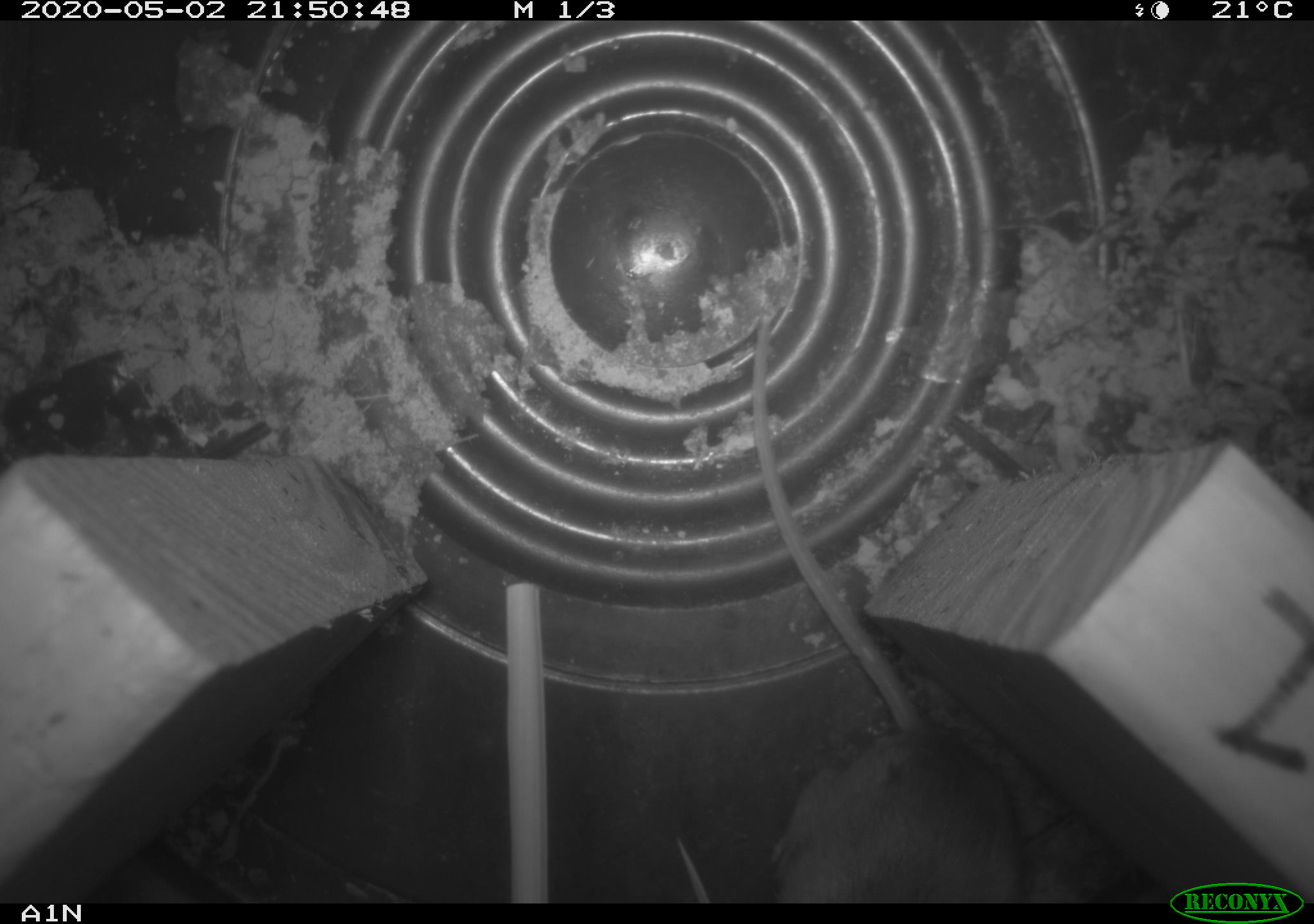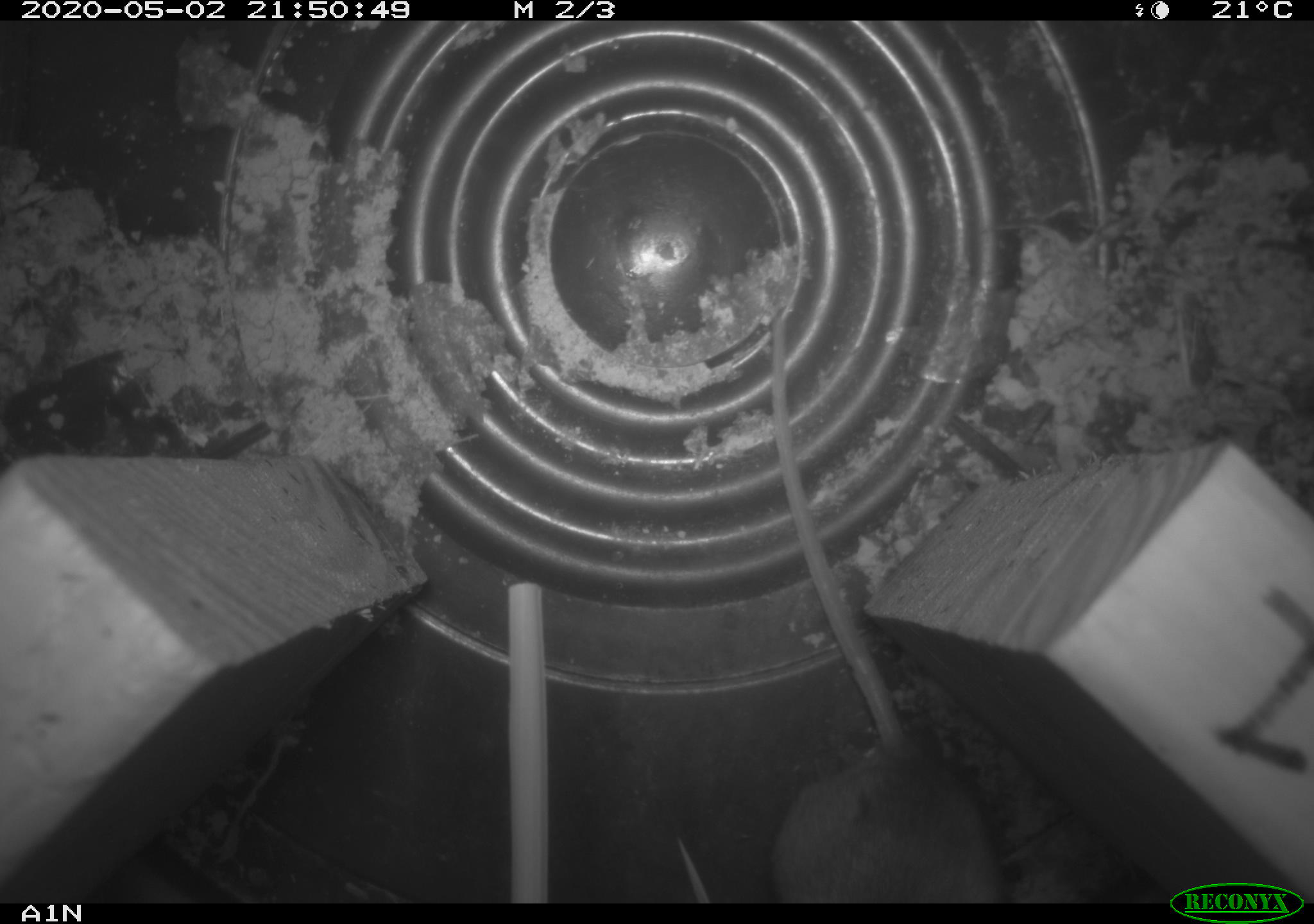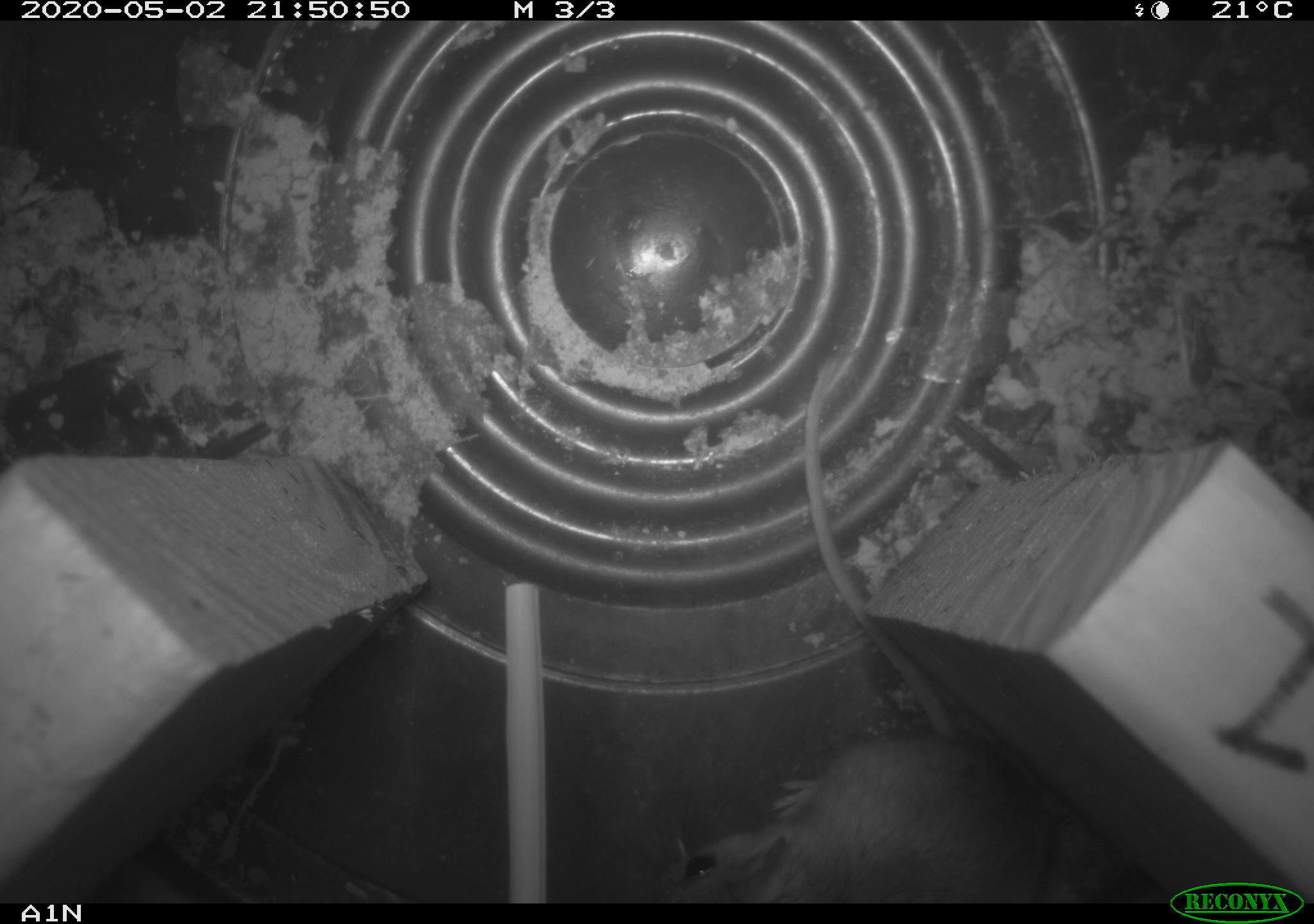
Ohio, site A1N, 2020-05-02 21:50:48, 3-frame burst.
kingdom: Animalia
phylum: Chordata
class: Mammalia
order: Rodentia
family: Cricetidae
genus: Peromyscus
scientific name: Peromyscus leucopus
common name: white-footed mouse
White-footed mouse (Peromyscus leucopus).